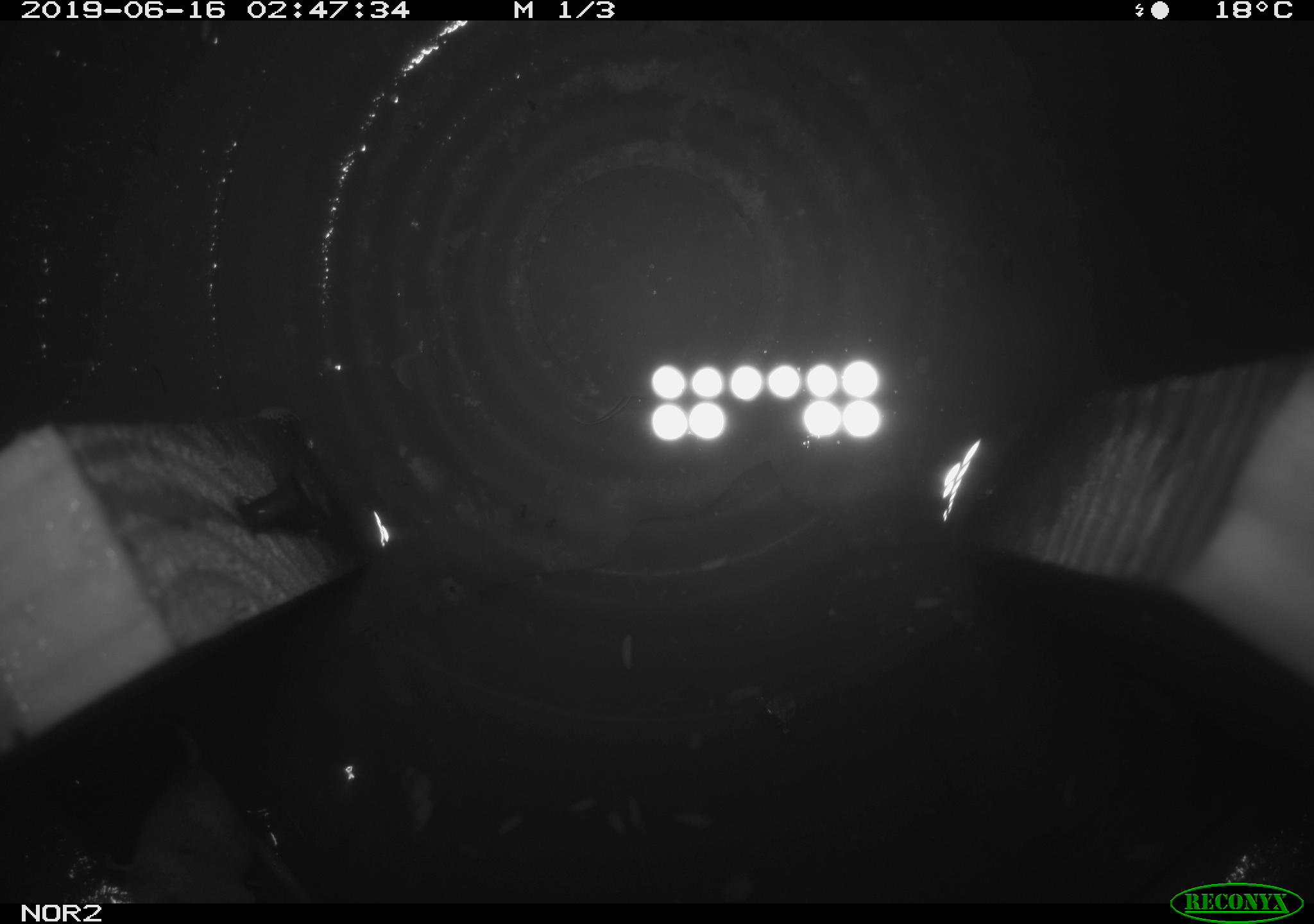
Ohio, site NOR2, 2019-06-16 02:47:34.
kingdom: Animalia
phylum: Chordata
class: Mammalia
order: Eulipotyphla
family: Soricidae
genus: Sorex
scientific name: Sorex cinereus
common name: masked shrew